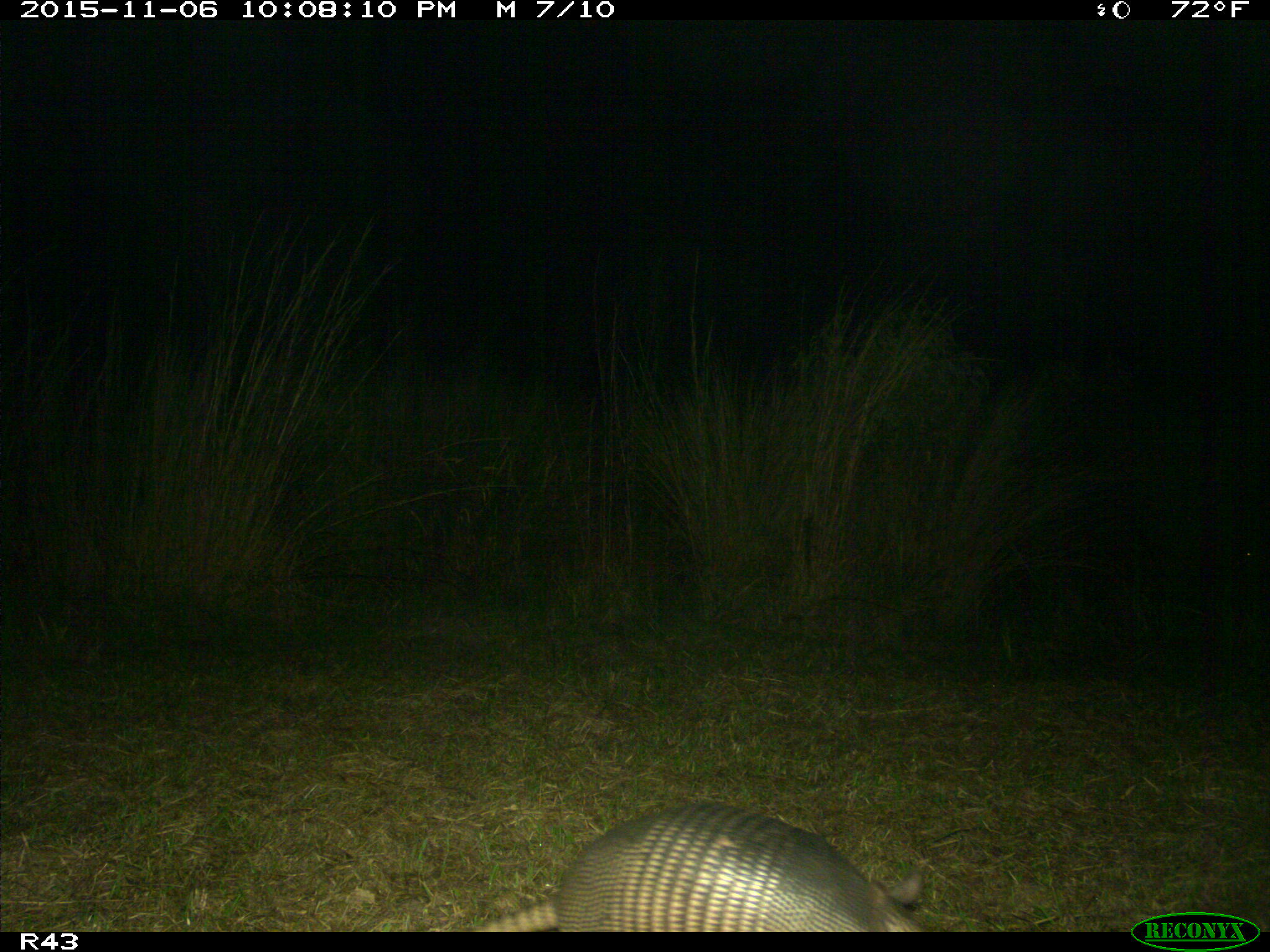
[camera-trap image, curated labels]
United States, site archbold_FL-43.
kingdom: Animalia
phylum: Chordata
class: Mammalia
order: Cingulata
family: Dasypodidae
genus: Dasypus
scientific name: Dasypus novemcinctus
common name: nine-banded armadillo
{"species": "Dasypus novemcinctus (nine-banded armadillo)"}